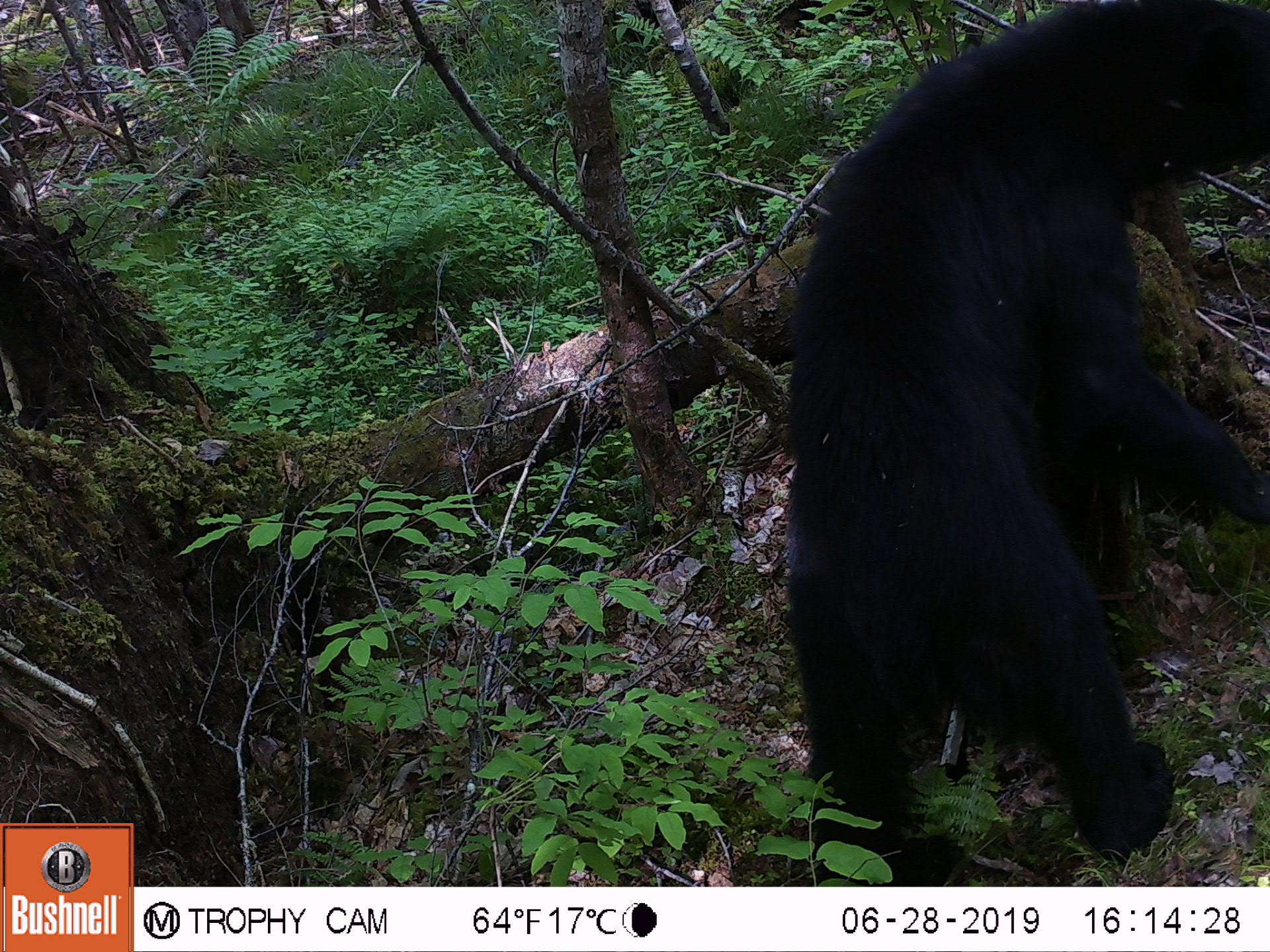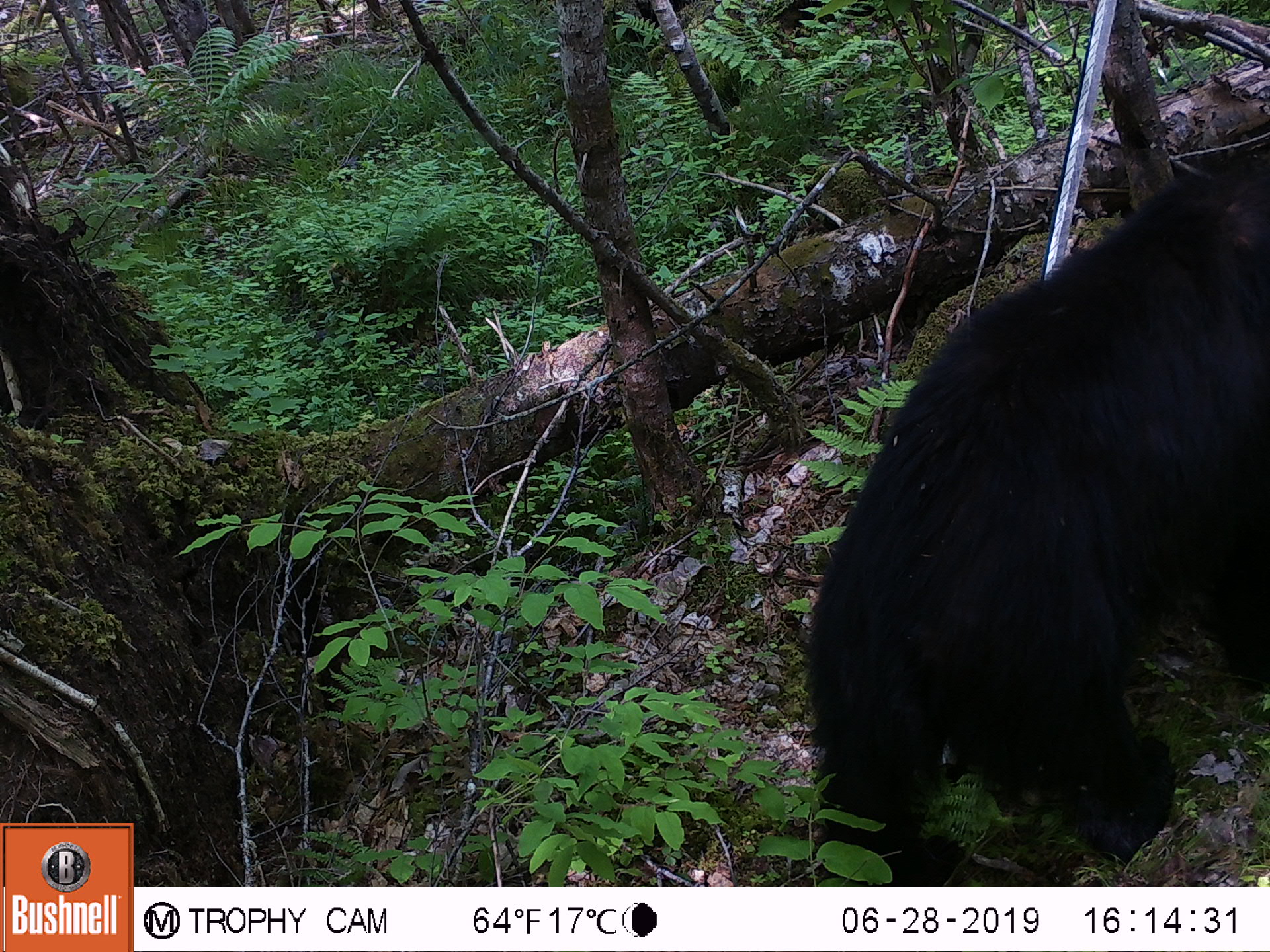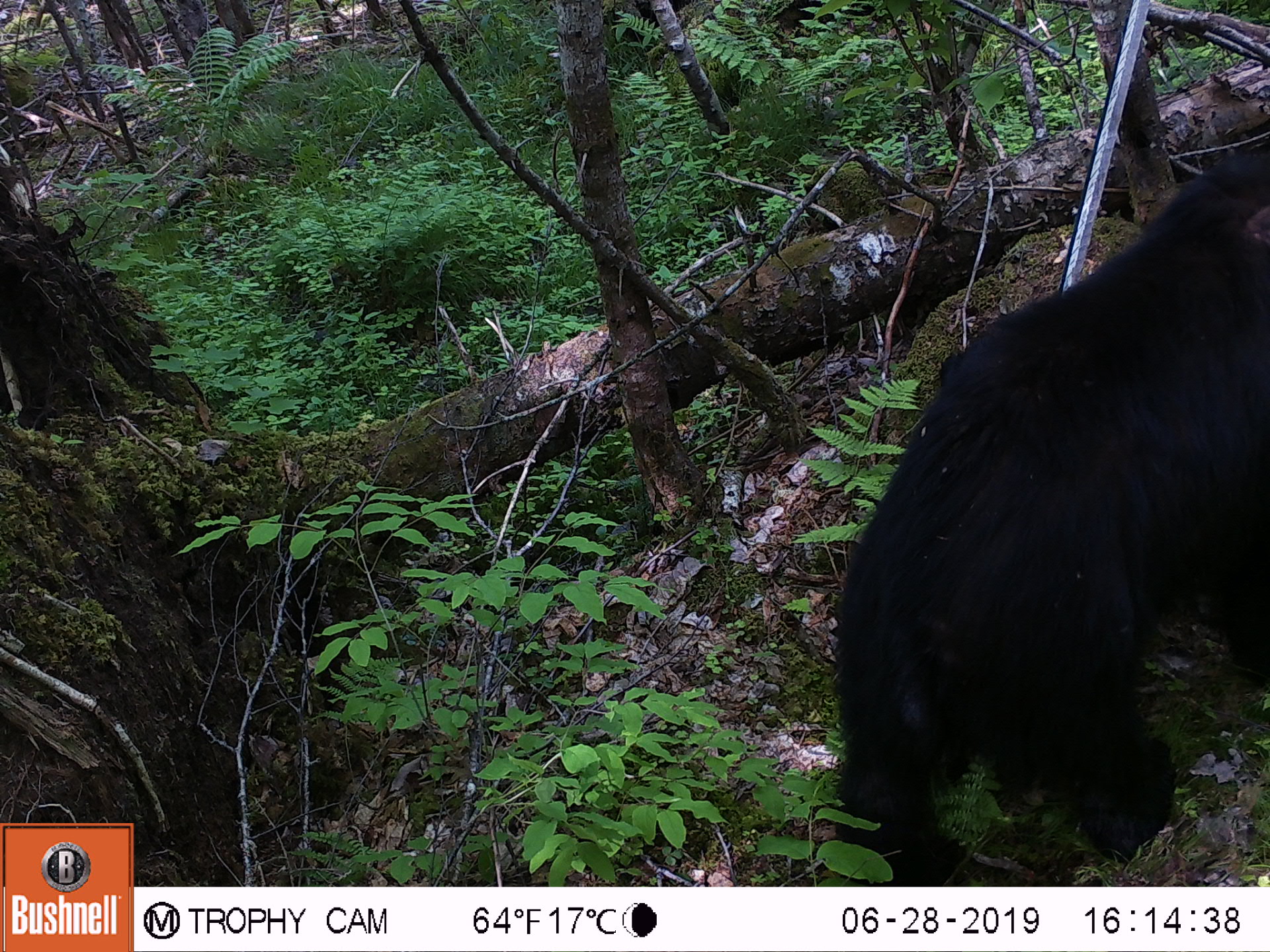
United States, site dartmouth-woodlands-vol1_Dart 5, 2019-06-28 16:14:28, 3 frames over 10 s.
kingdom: Animalia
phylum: Chordata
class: Mammalia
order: Carnivora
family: Ursidae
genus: Ursus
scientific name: Ursus americanus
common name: black bear